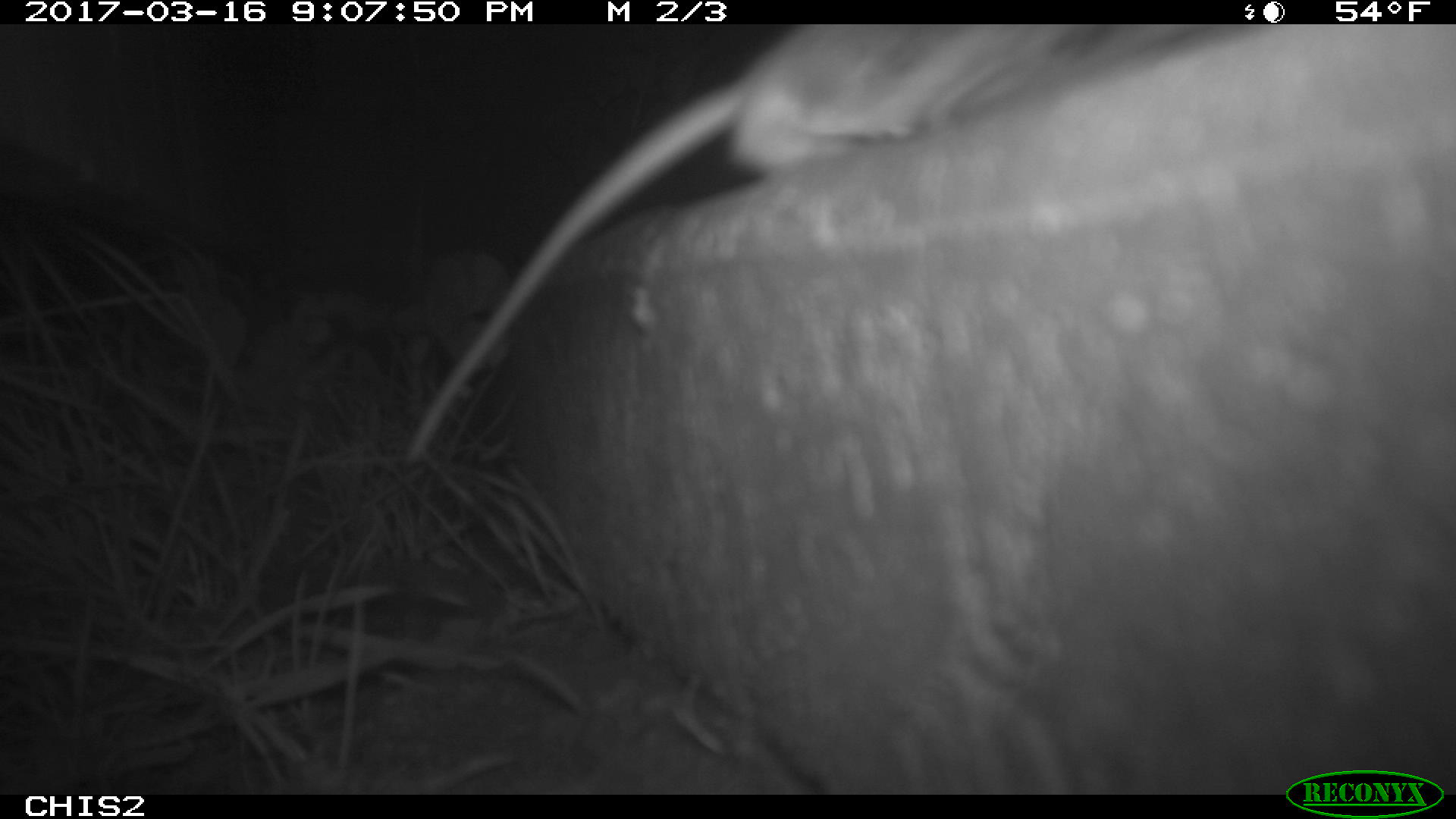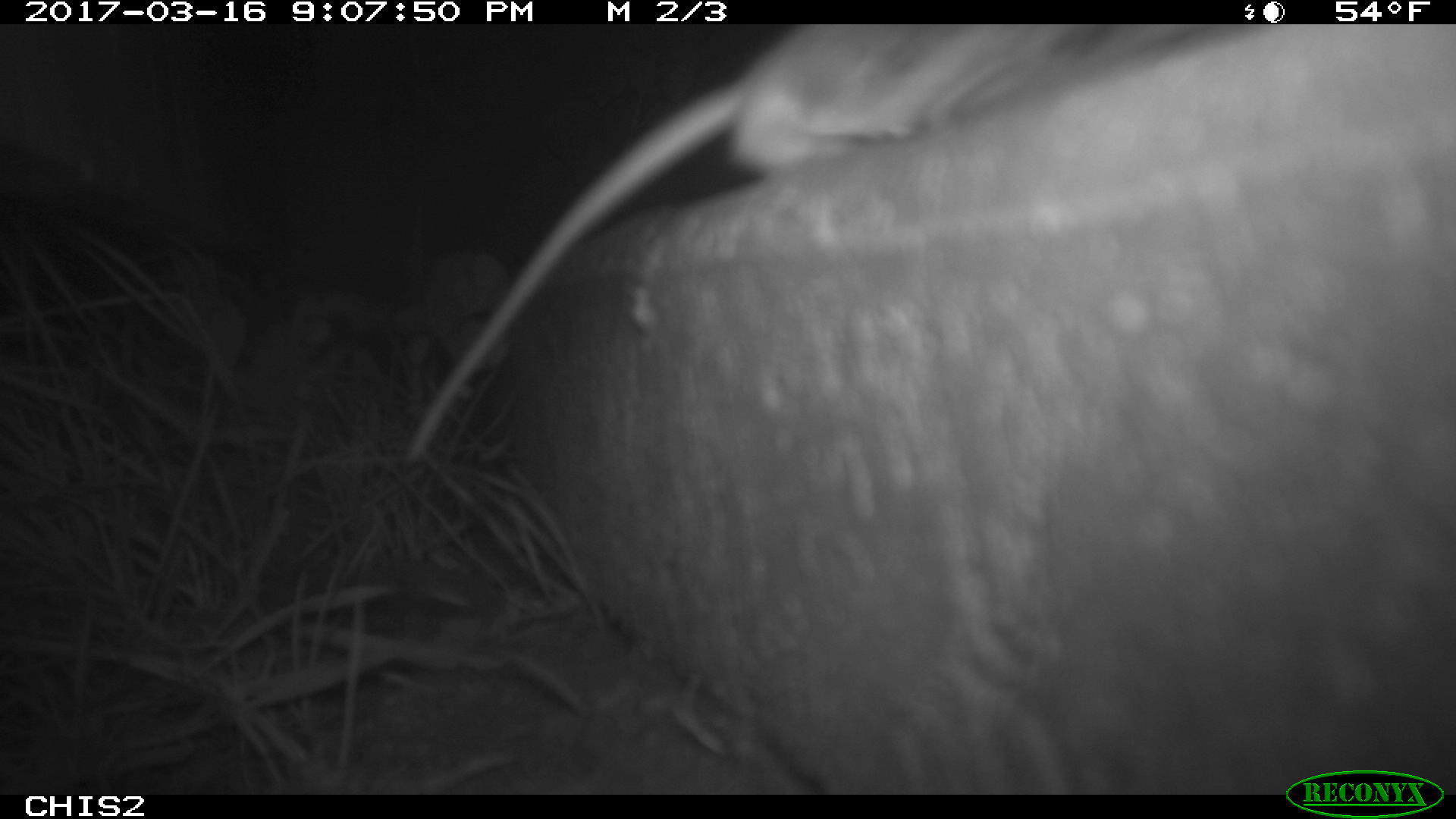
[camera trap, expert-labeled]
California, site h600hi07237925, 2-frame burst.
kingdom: Animalia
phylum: Chordata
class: Mammalia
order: Rodentia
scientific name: Rodentia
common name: rodent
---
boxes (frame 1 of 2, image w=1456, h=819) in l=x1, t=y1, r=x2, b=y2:
rodent: l=406, t=20, r=1212, b=466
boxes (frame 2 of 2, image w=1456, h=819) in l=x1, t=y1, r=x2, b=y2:
rodent: l=400, t=26, r=1205, b=466